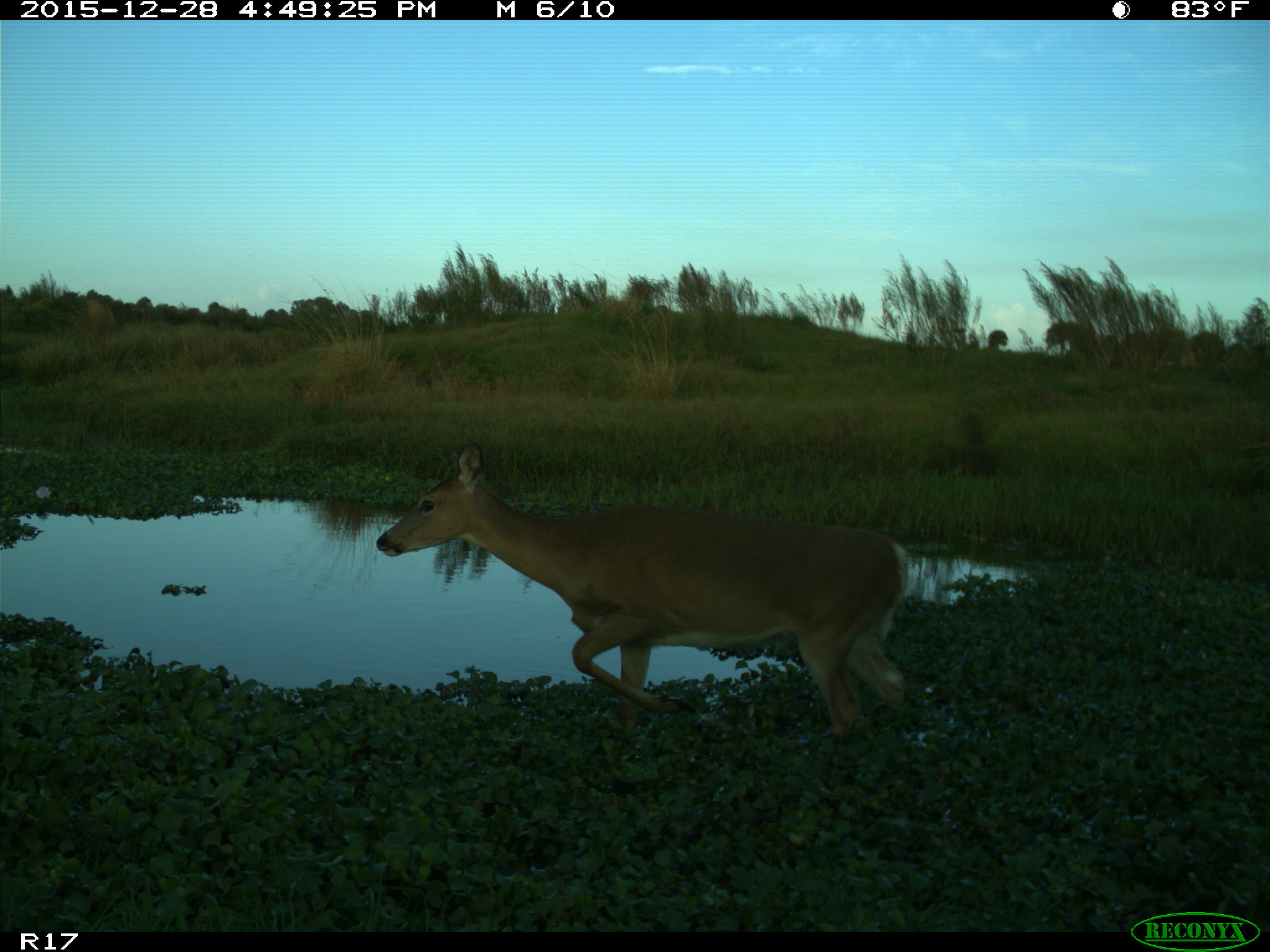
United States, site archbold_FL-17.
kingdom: Animalia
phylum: Chordata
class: Mammalia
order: Artiodactyla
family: Cervidae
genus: Odocoileus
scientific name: Odocoileus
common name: deer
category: unidentified deer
Unidentified deer (deer) (Odocoileus).